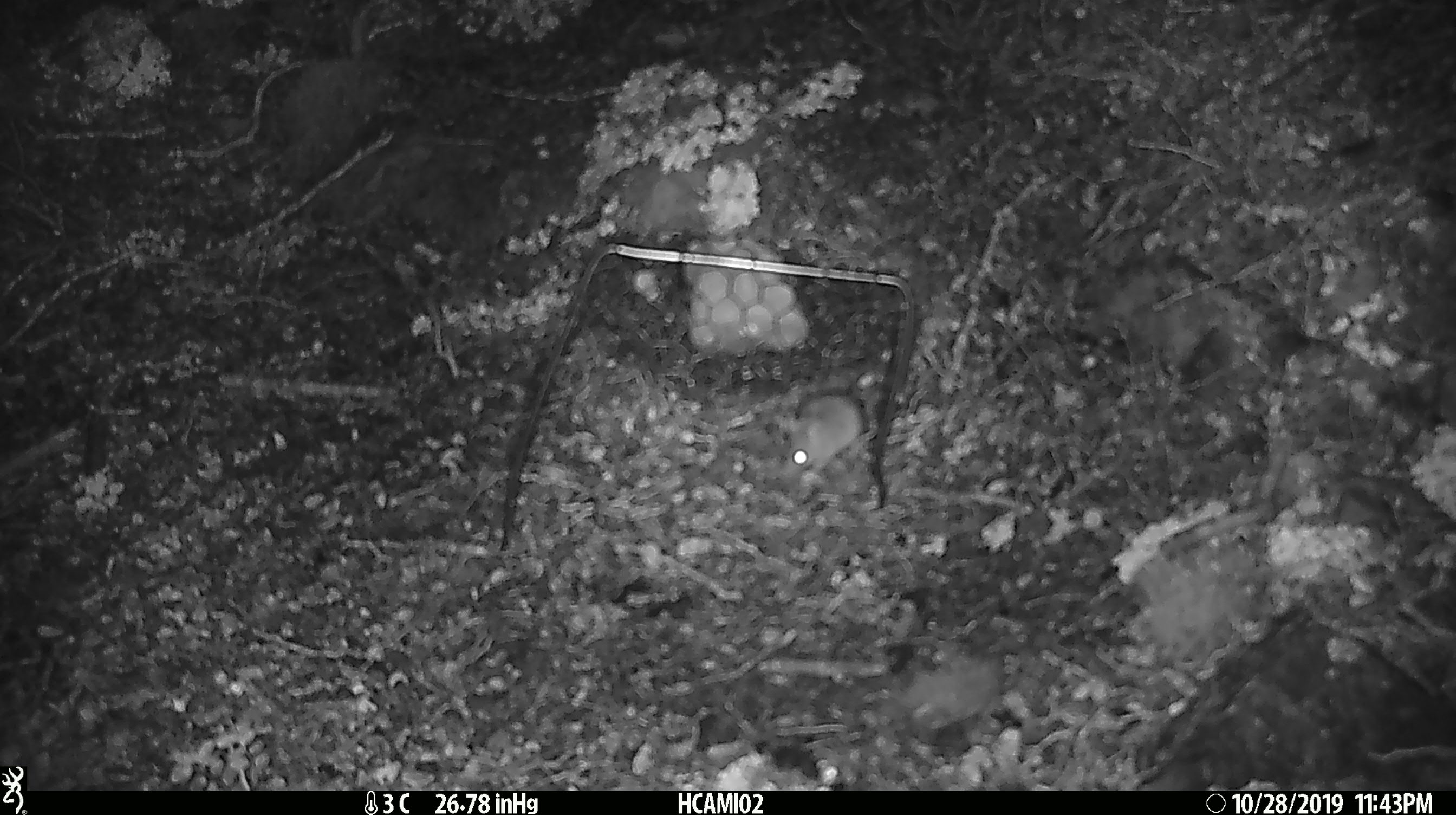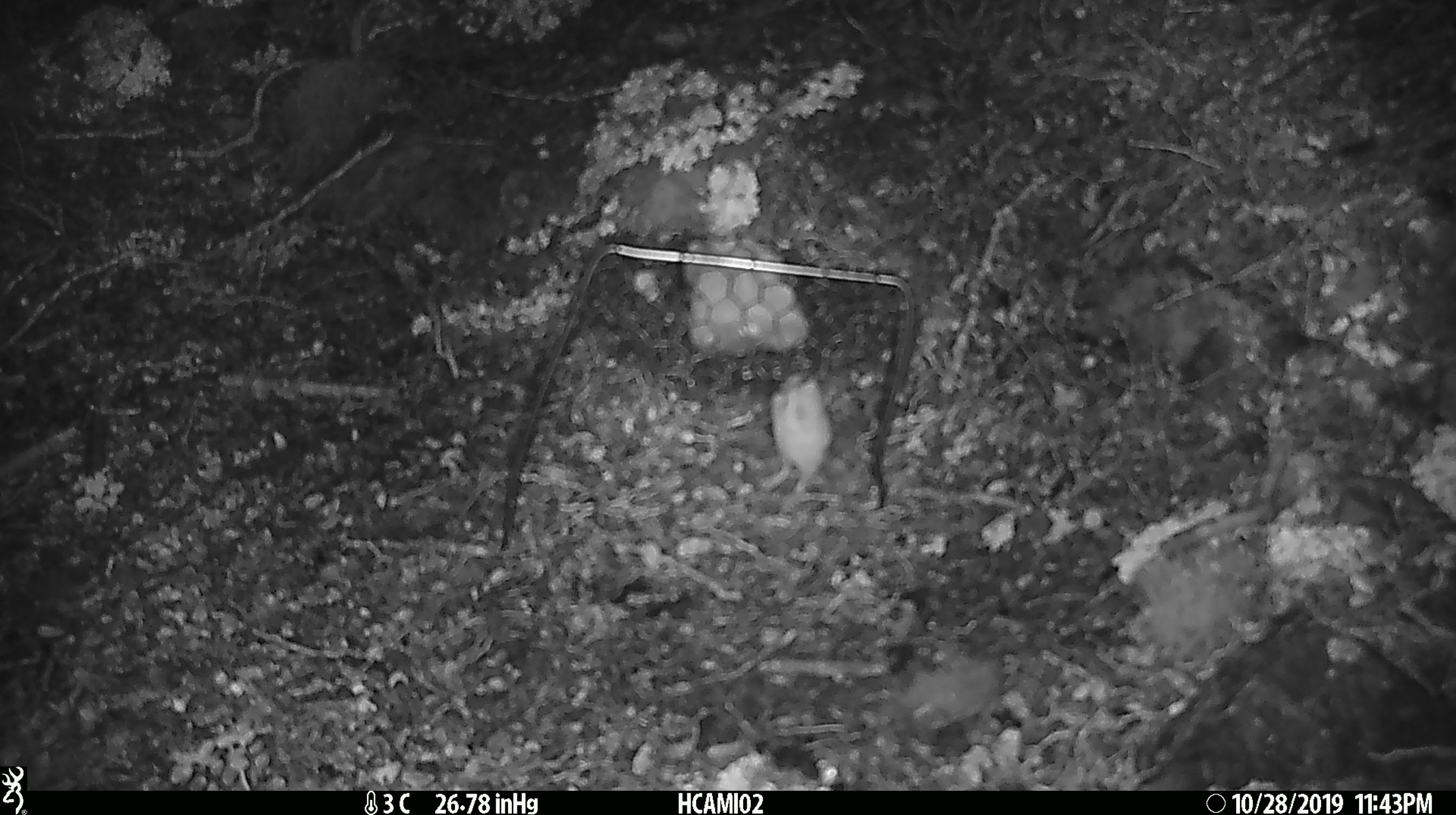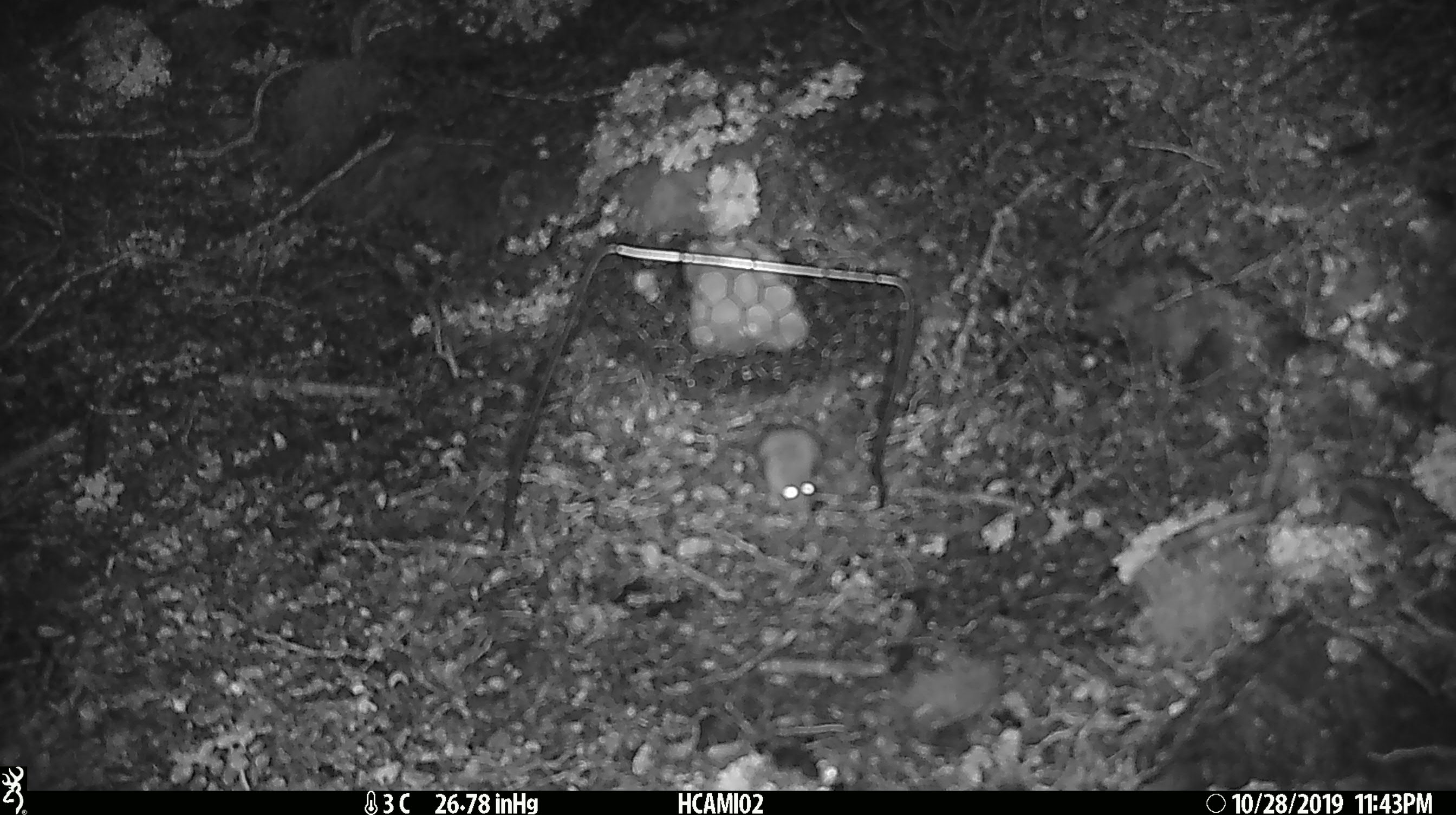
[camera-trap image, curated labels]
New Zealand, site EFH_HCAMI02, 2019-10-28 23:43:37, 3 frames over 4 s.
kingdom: Animalia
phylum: Chordata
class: Mammalia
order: Rodentia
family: Muridae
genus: Mus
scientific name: Mus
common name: mouse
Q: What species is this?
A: Mouse (Mus).